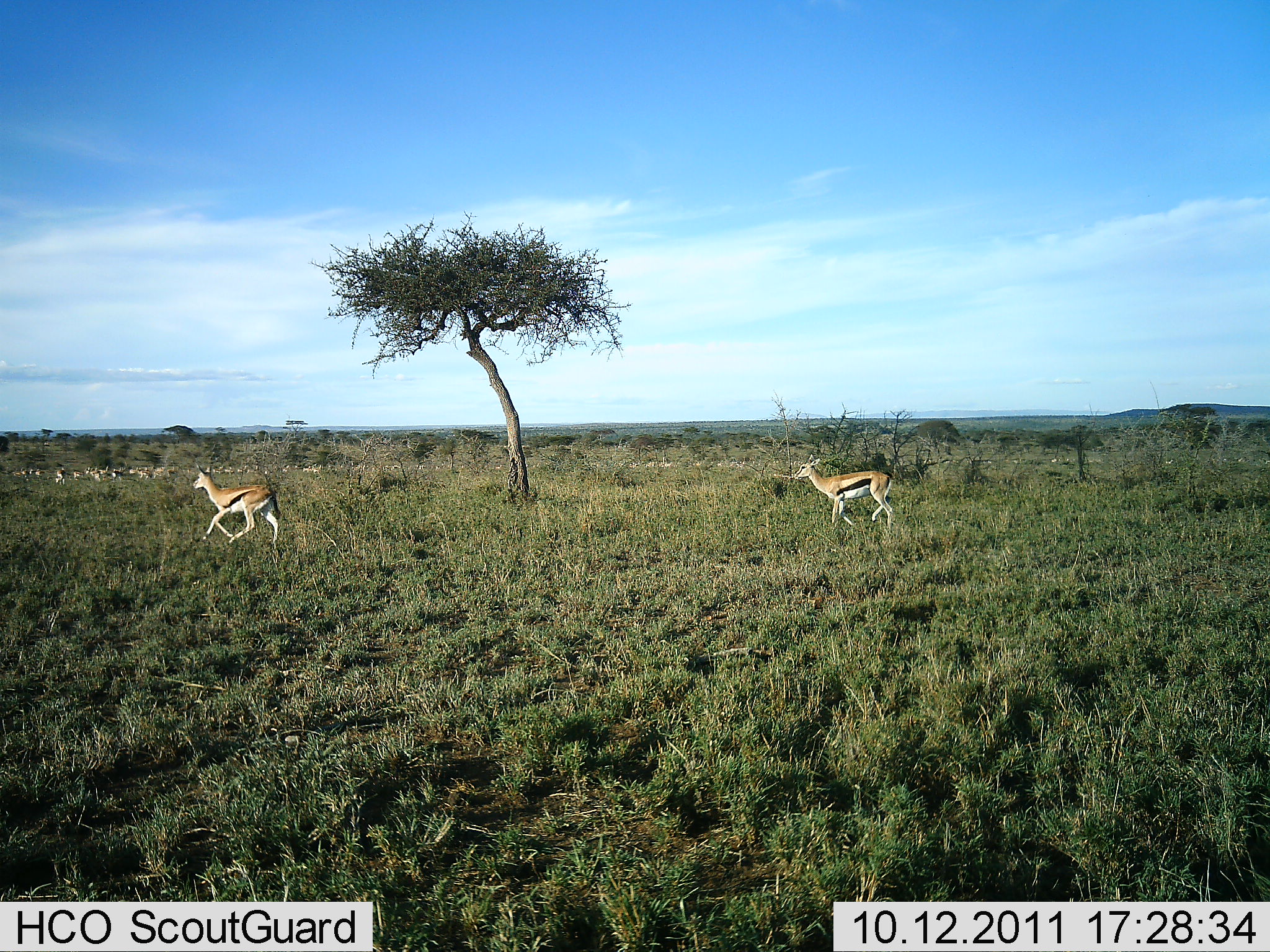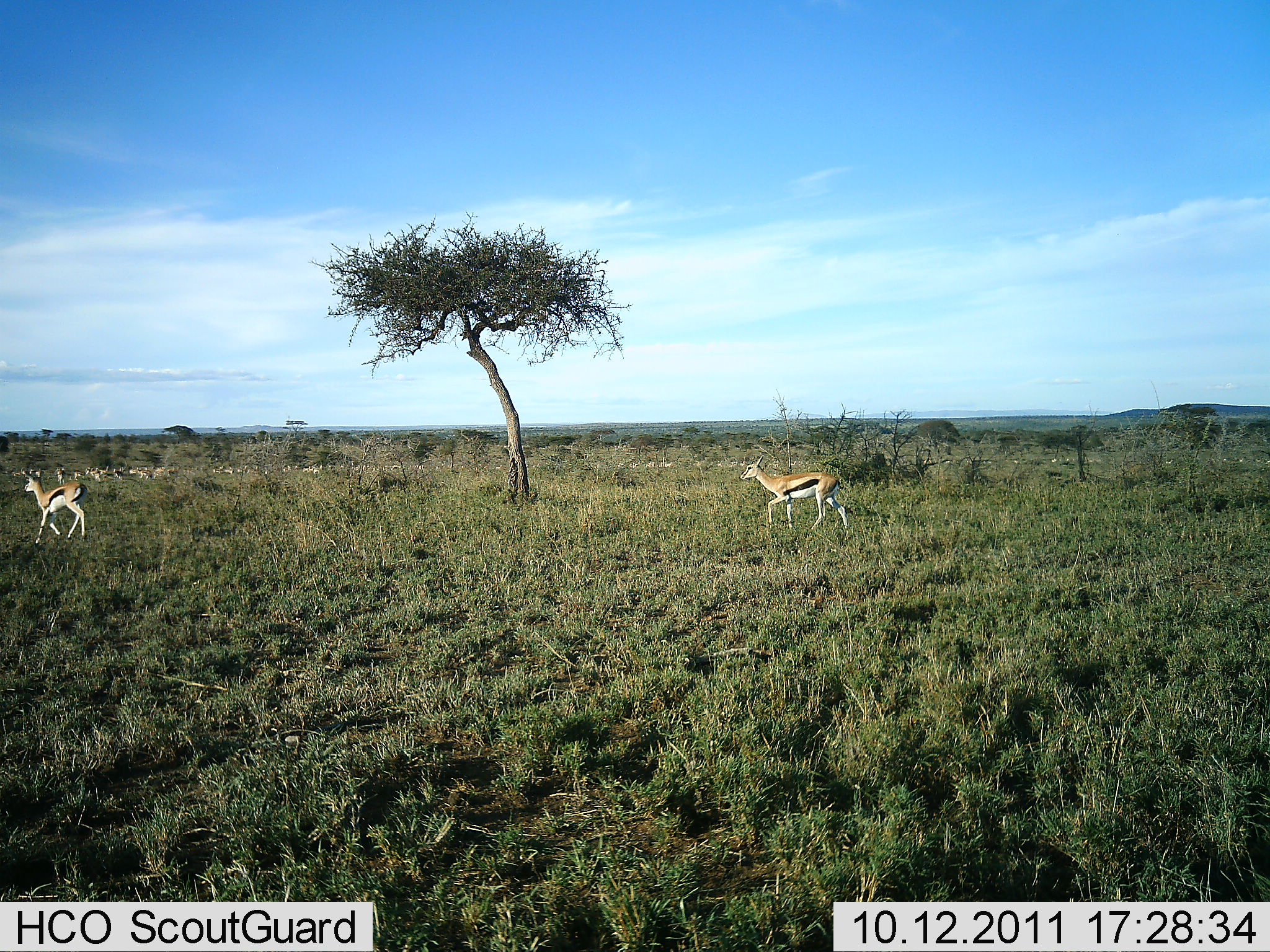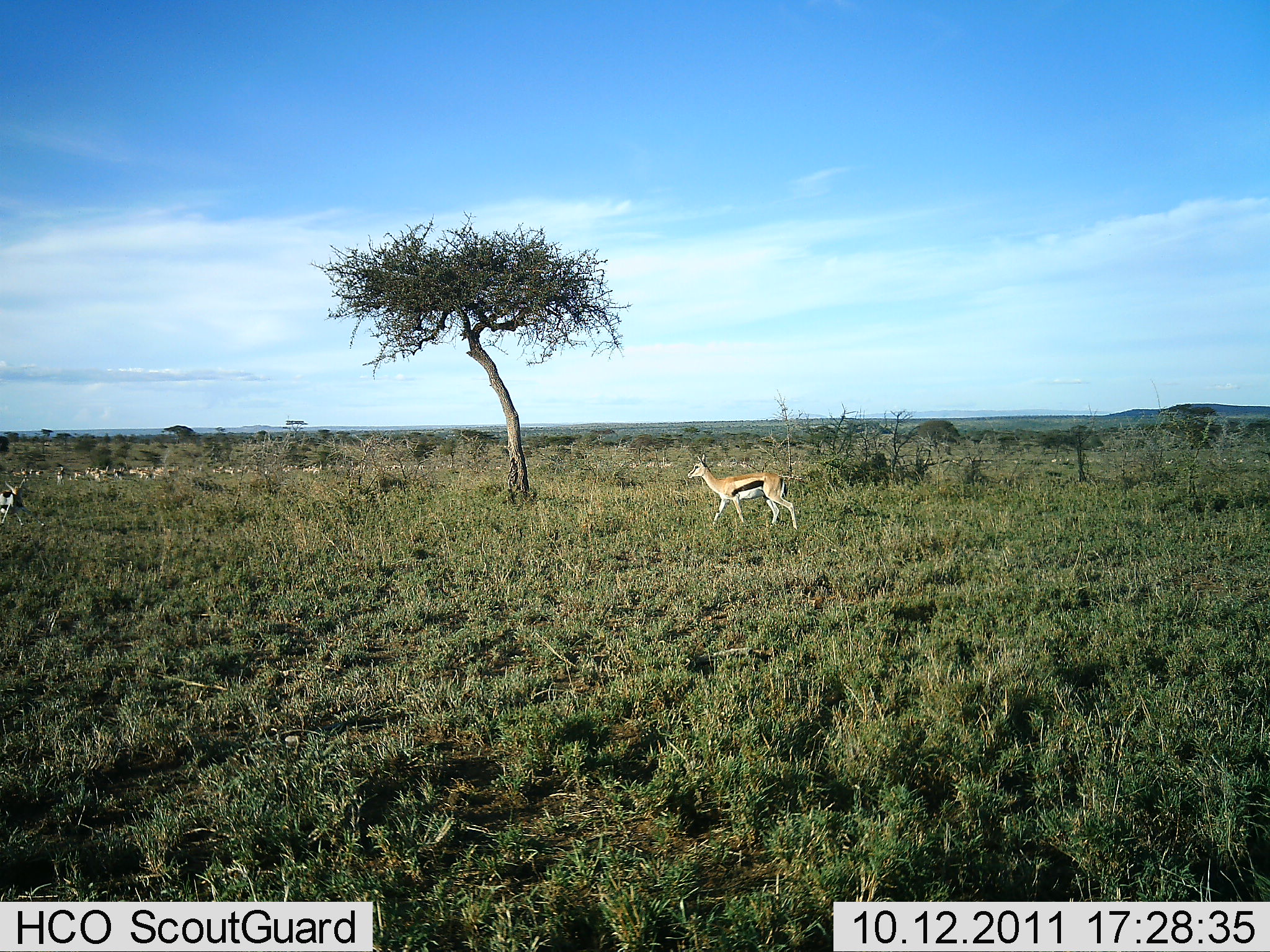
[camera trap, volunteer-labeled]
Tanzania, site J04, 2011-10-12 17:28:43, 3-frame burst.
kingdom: Animalia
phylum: Chordata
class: Mammalia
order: Artiodactyla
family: Bovidae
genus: Eudorcas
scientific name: Eudorcas thomsonii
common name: thomson's gazelle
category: gazellethomsons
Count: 2.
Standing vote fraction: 33%.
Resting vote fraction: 0%.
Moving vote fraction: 100%.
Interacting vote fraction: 0%.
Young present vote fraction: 0%.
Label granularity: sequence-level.